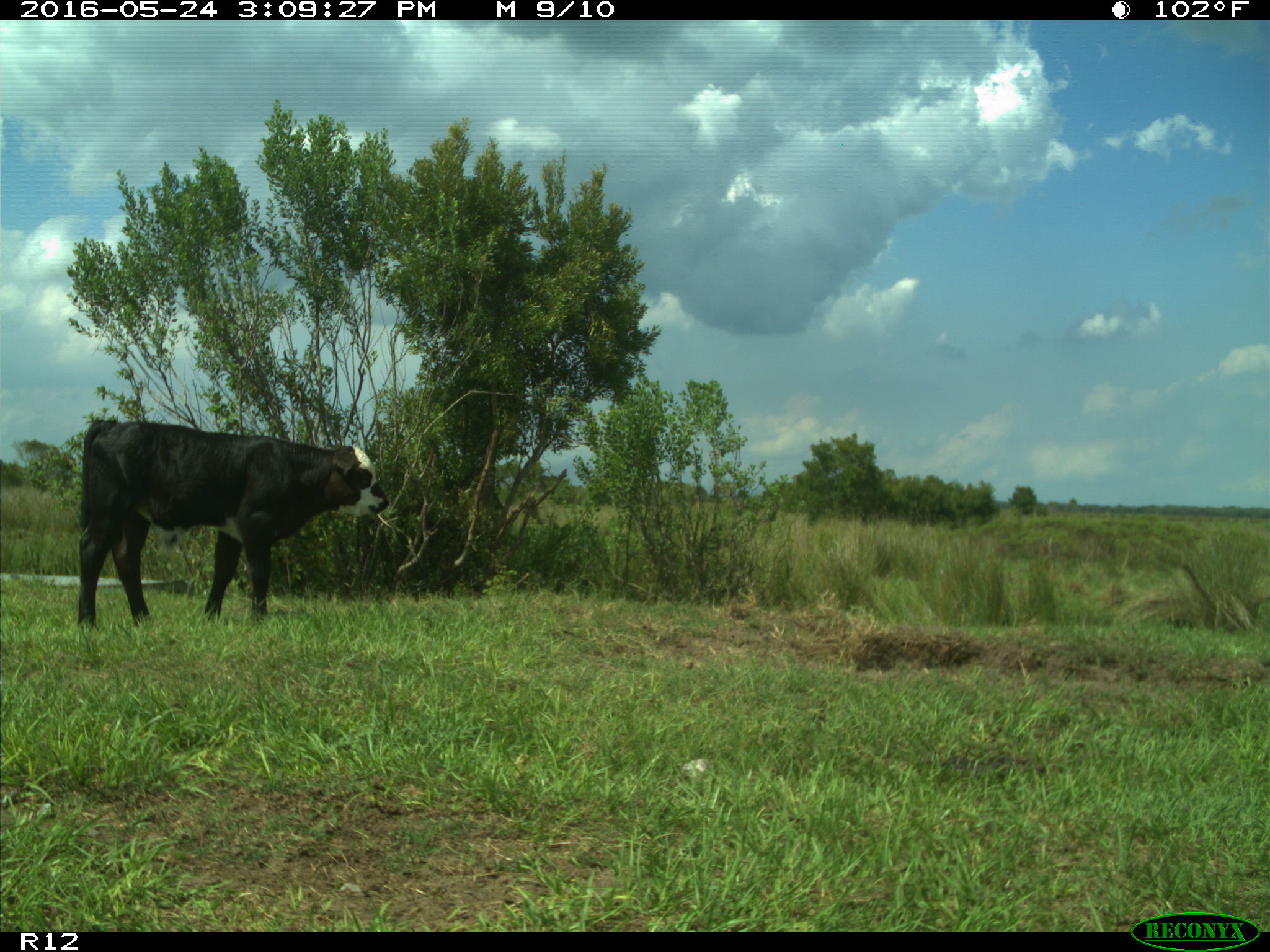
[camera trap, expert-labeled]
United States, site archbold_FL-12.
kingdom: Animalia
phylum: Chordata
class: Mammalia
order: Artiodactyla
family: Bovidae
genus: Bos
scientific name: Bos taurus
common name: domestic cow